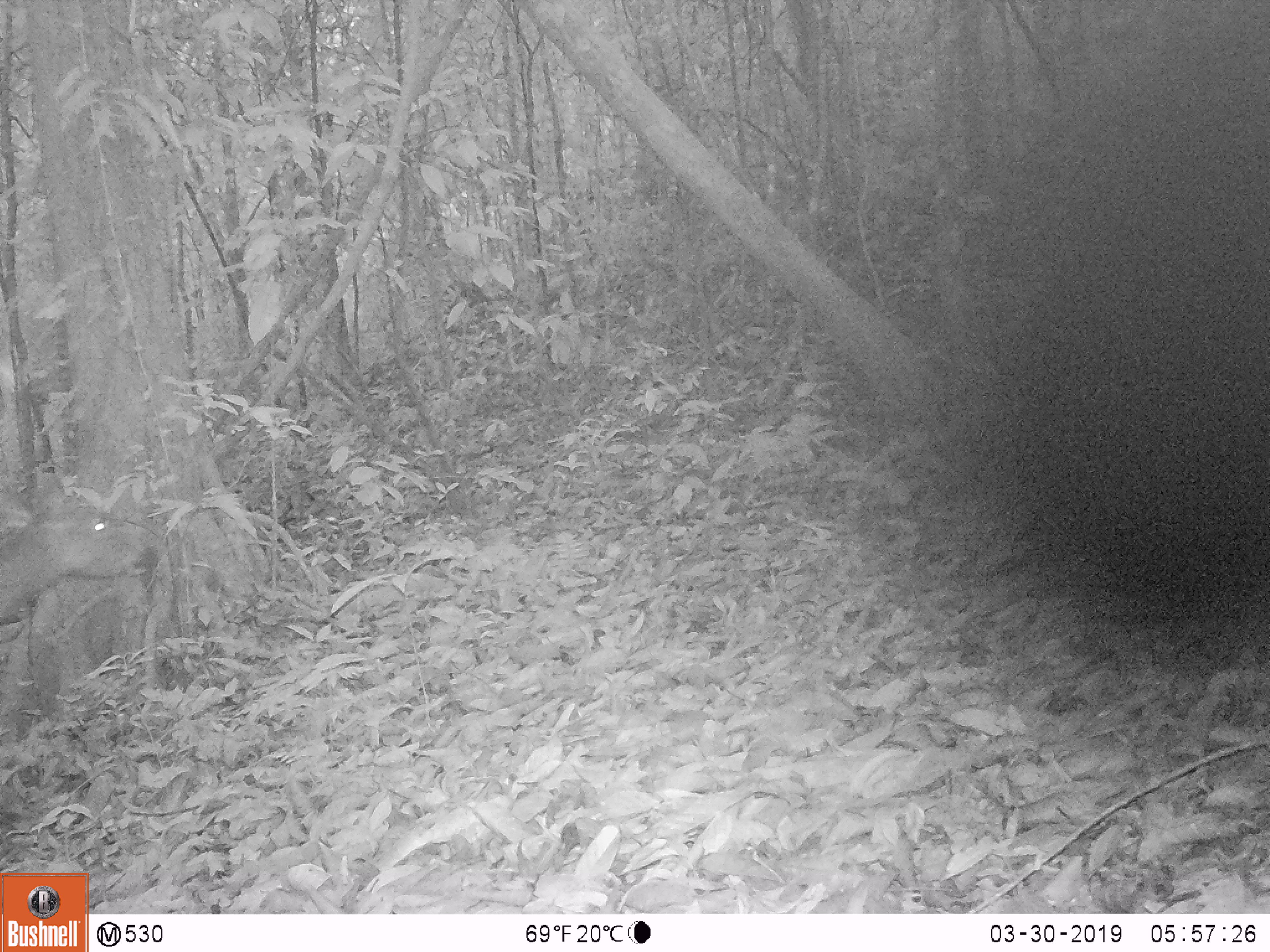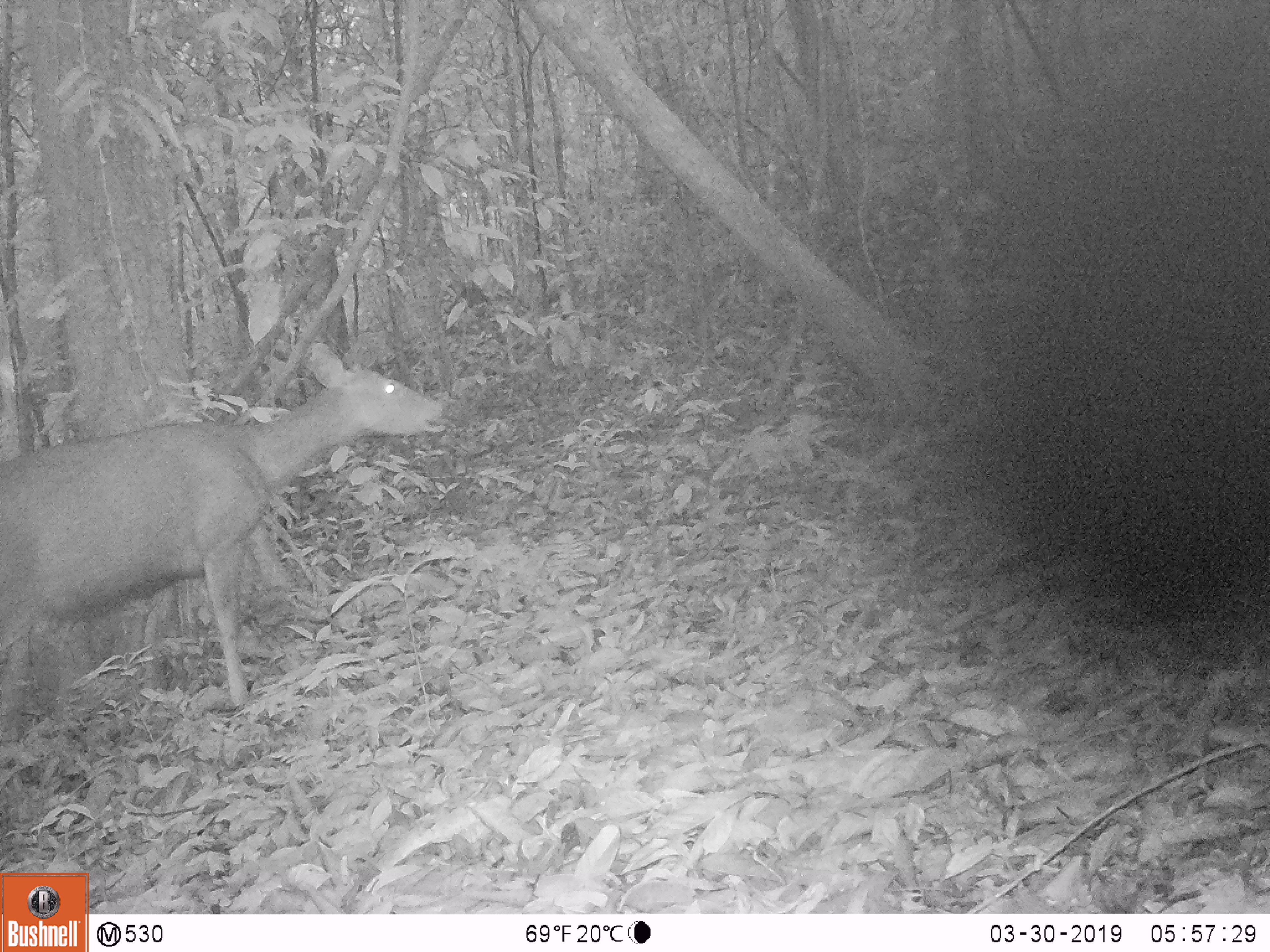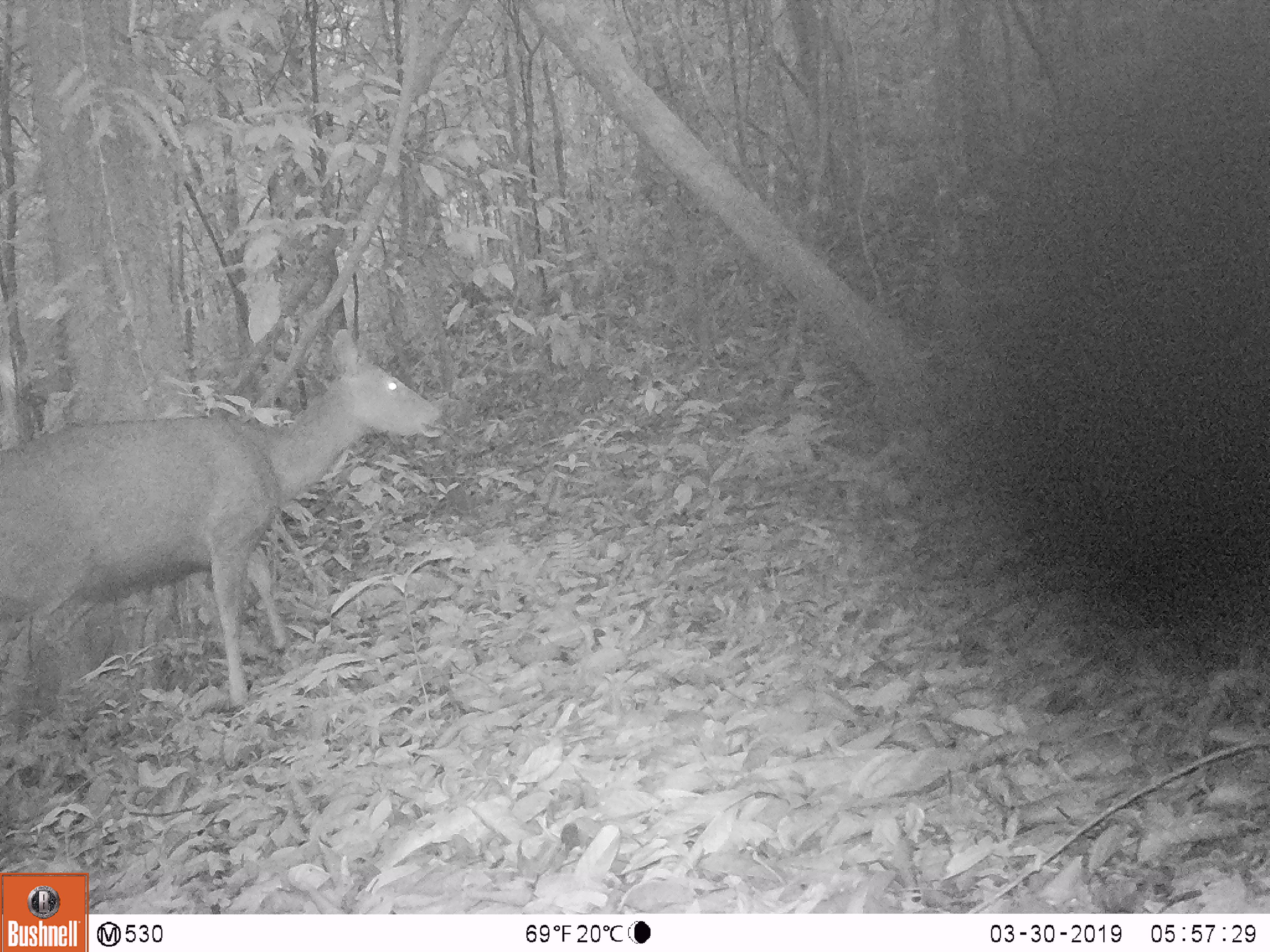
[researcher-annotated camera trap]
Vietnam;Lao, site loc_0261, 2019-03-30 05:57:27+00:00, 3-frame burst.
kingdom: Animalia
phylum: Chordata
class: Mammalia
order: Artiodactyla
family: Cervidae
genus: Rusa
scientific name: Rusa unicolor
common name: sambar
Sambar (Rusa unicolor). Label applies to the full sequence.